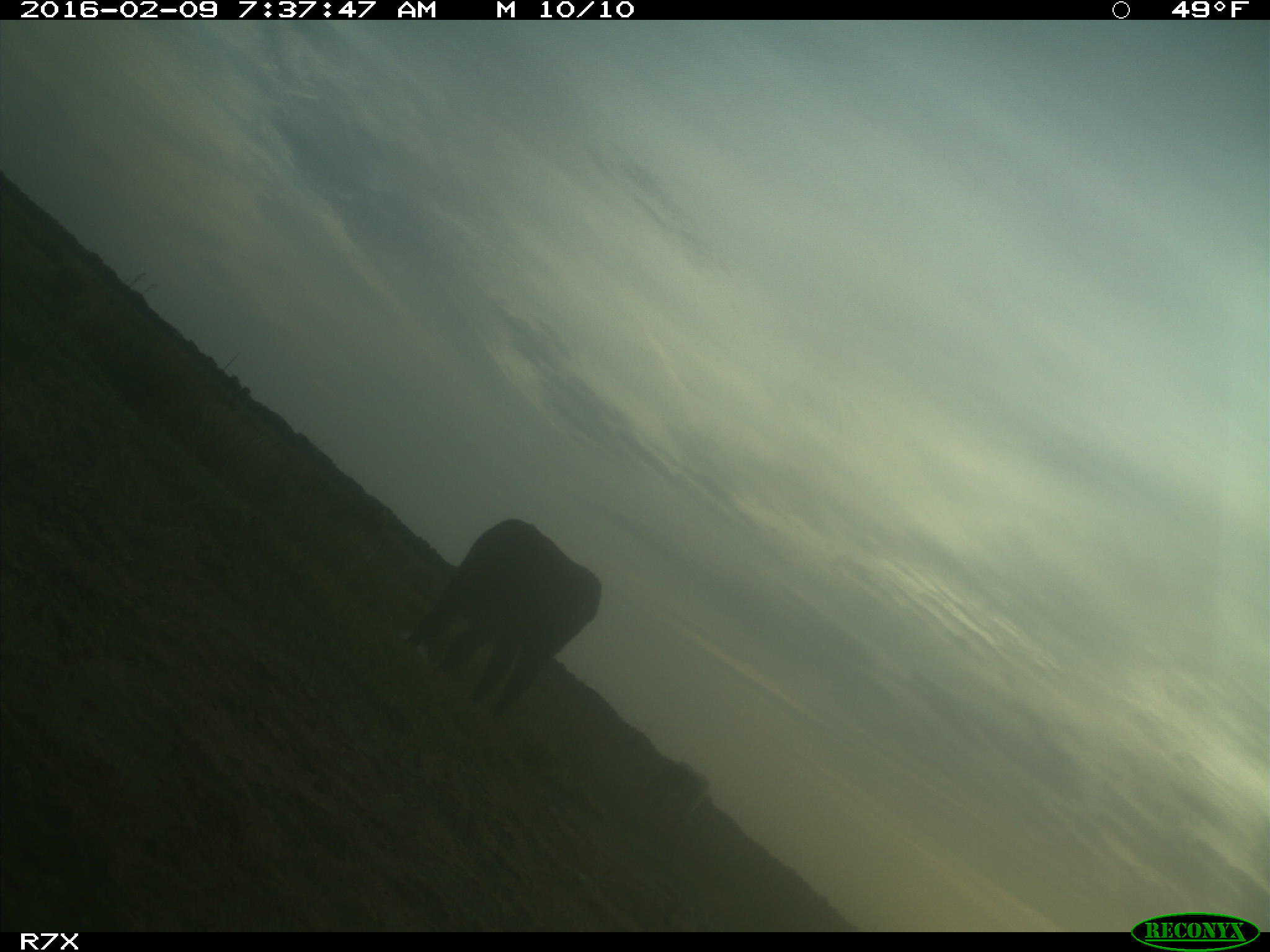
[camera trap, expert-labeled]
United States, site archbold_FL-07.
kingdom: Animalia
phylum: Chordata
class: Mammalia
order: Artiodactyla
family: Bovidae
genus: Bos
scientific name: Bos taurus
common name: domestic cow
Bos taurus (domestic cow).